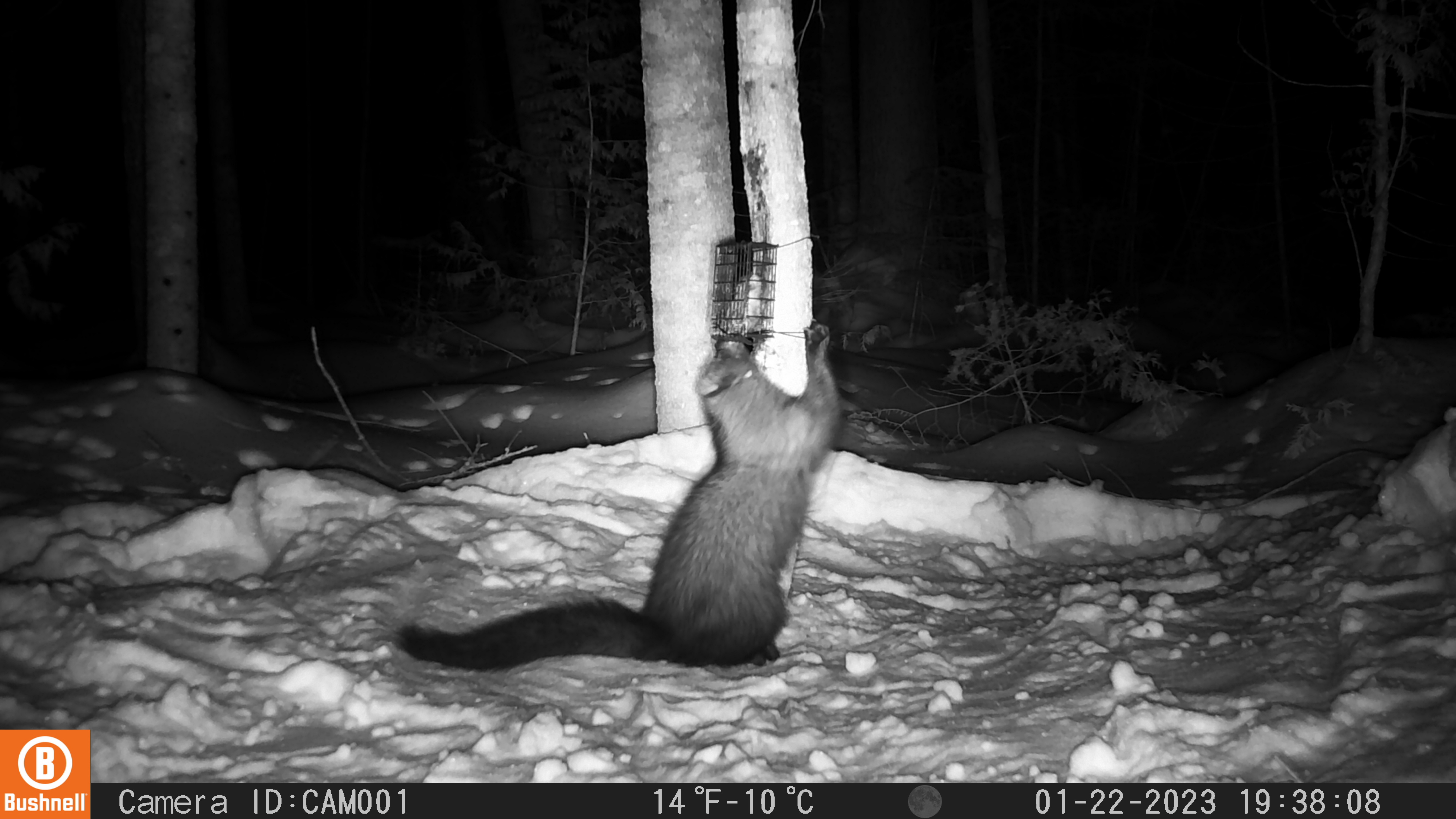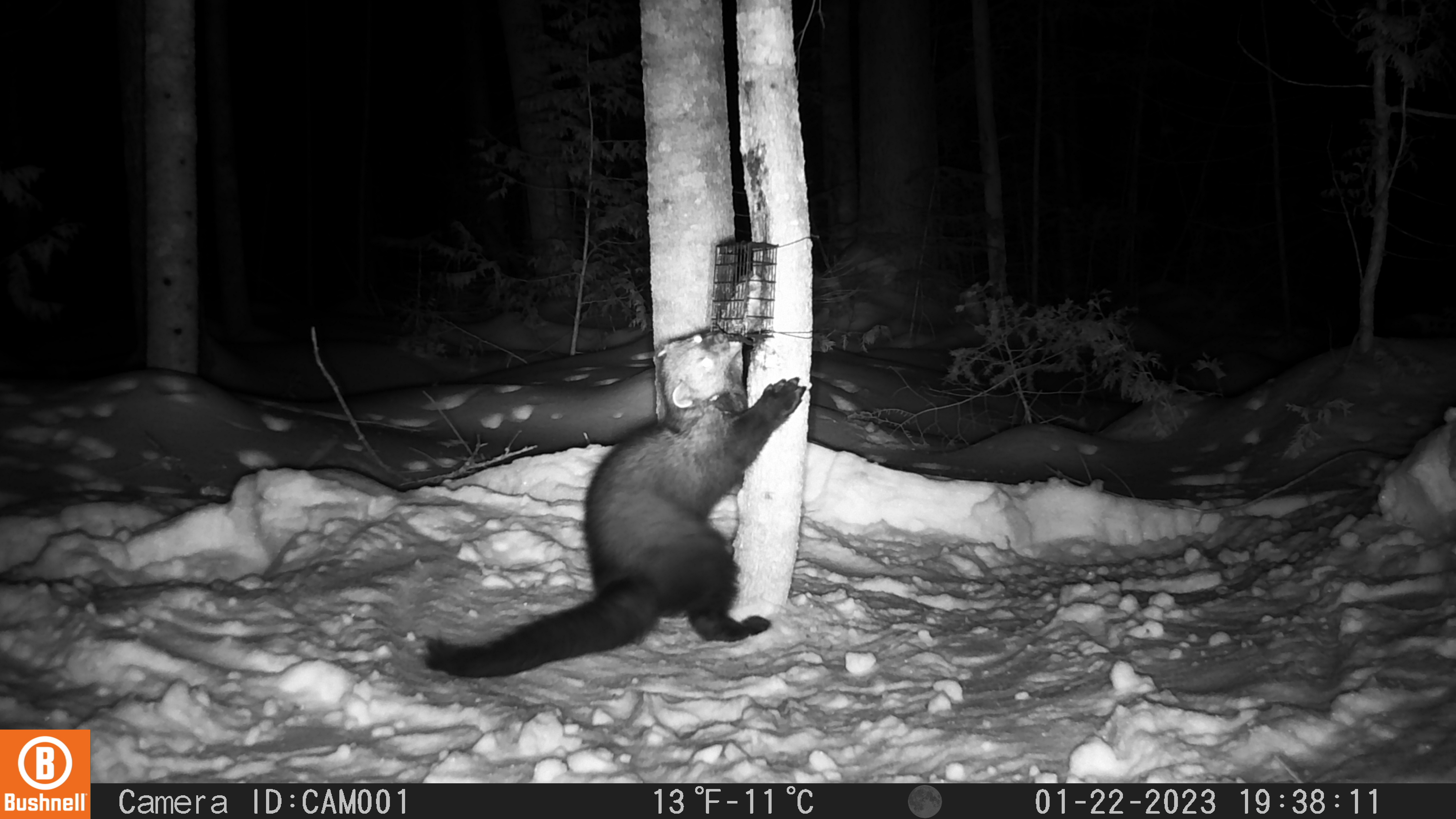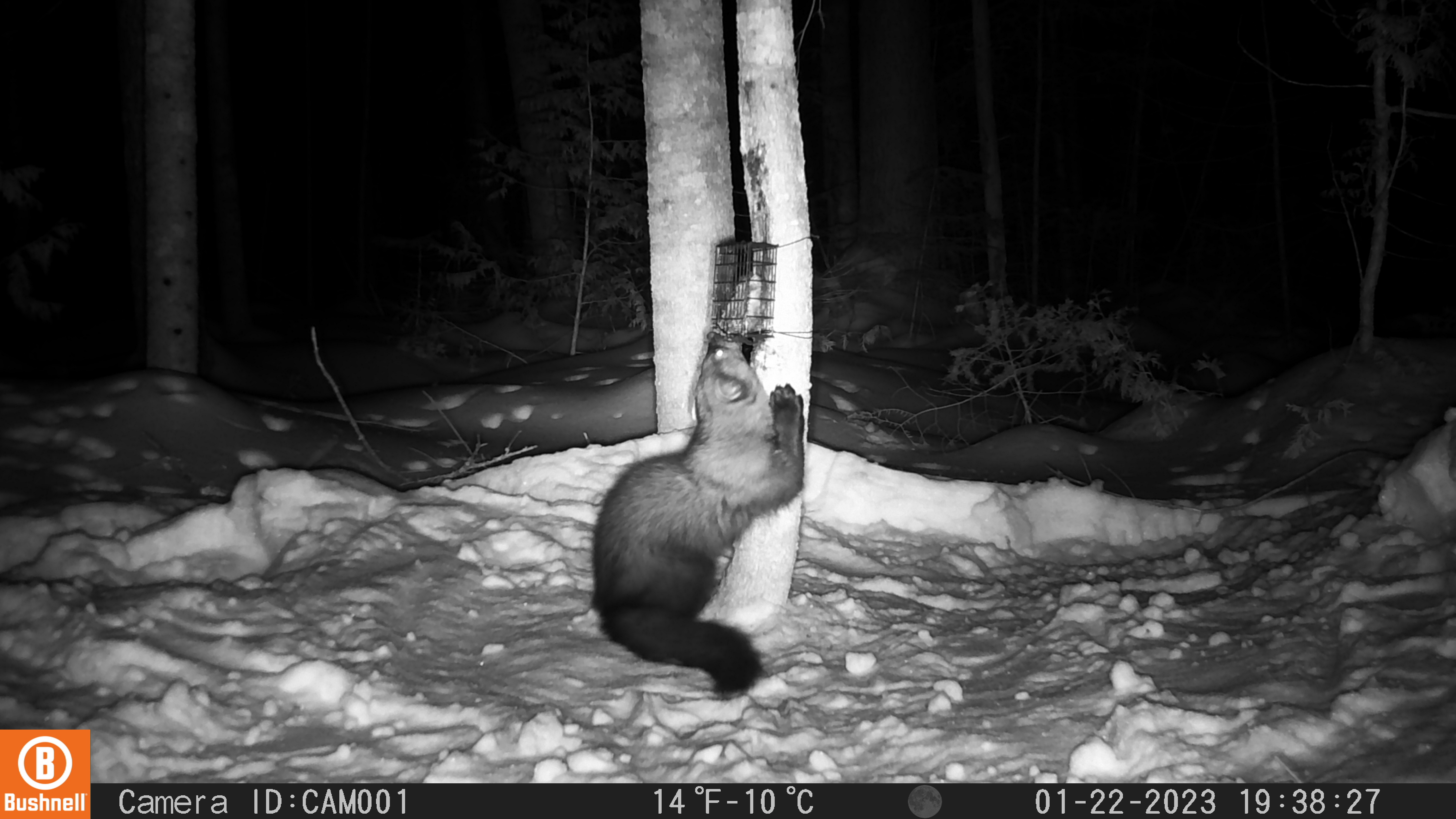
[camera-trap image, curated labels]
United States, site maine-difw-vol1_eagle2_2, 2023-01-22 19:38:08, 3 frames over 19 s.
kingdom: Animalia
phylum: Chordata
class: Mammalia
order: Carnivora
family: Mustelidae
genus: Pekania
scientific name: Pekania pennanti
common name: fisher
Fisher (Pekania pennanti).